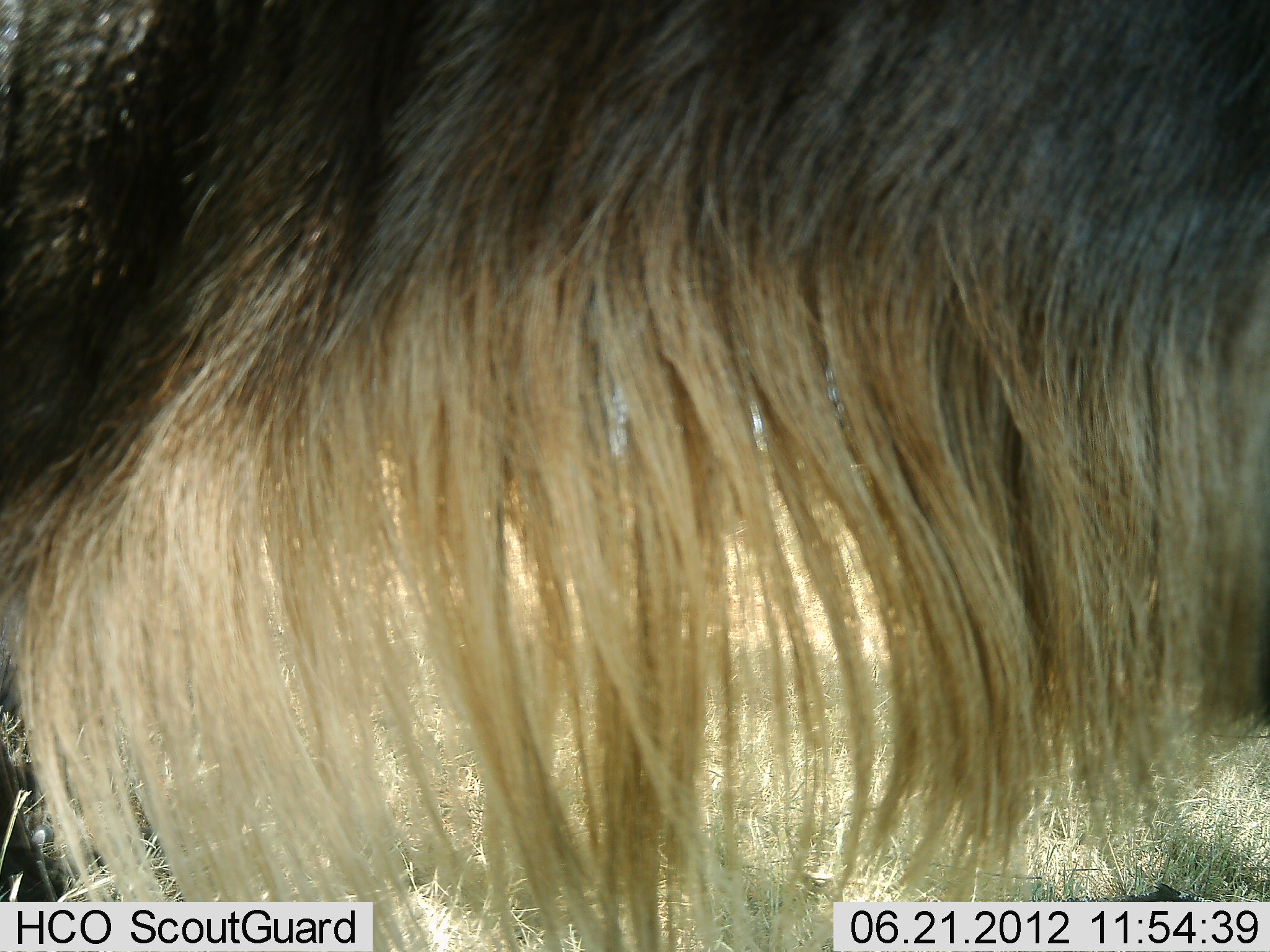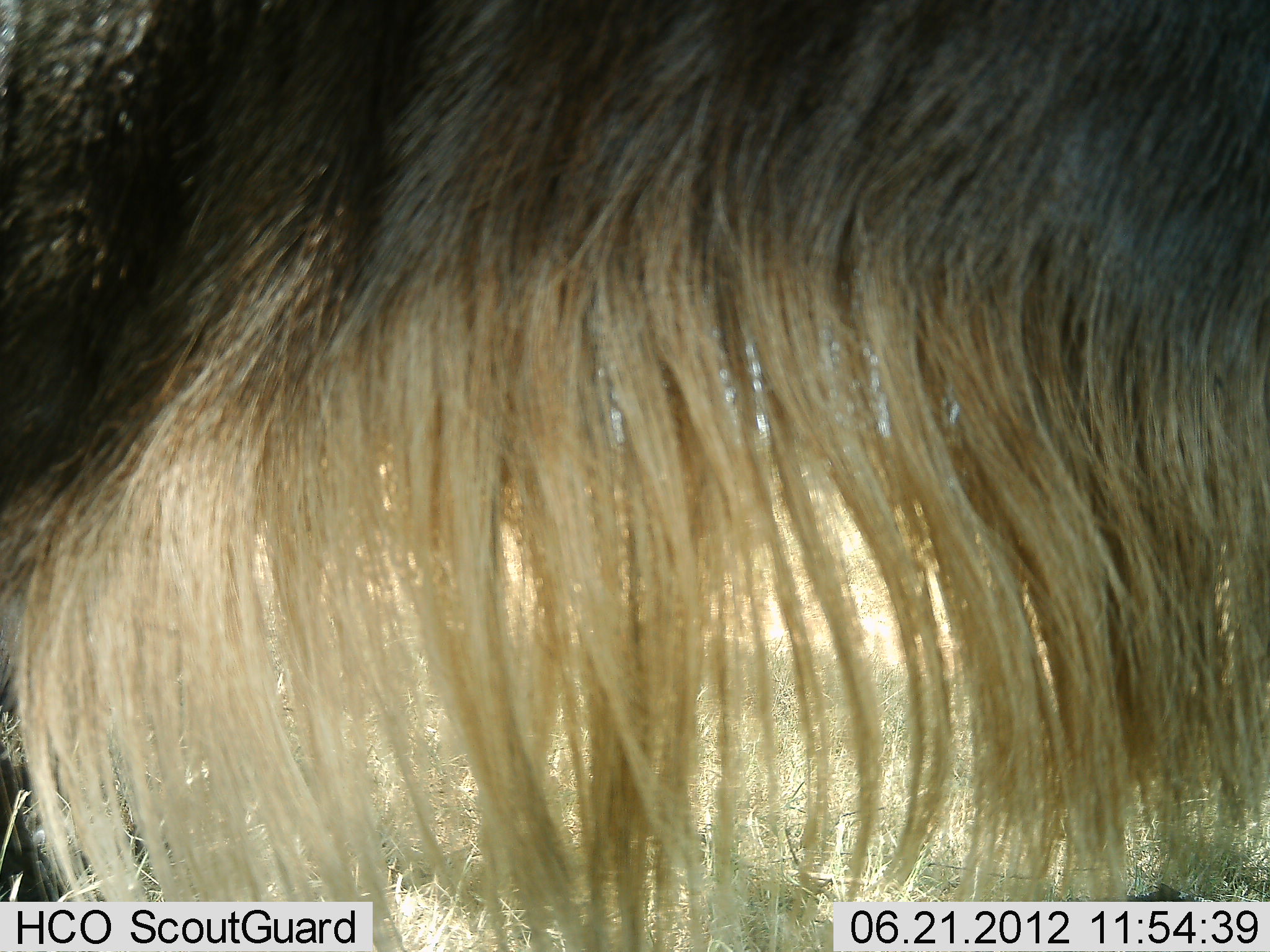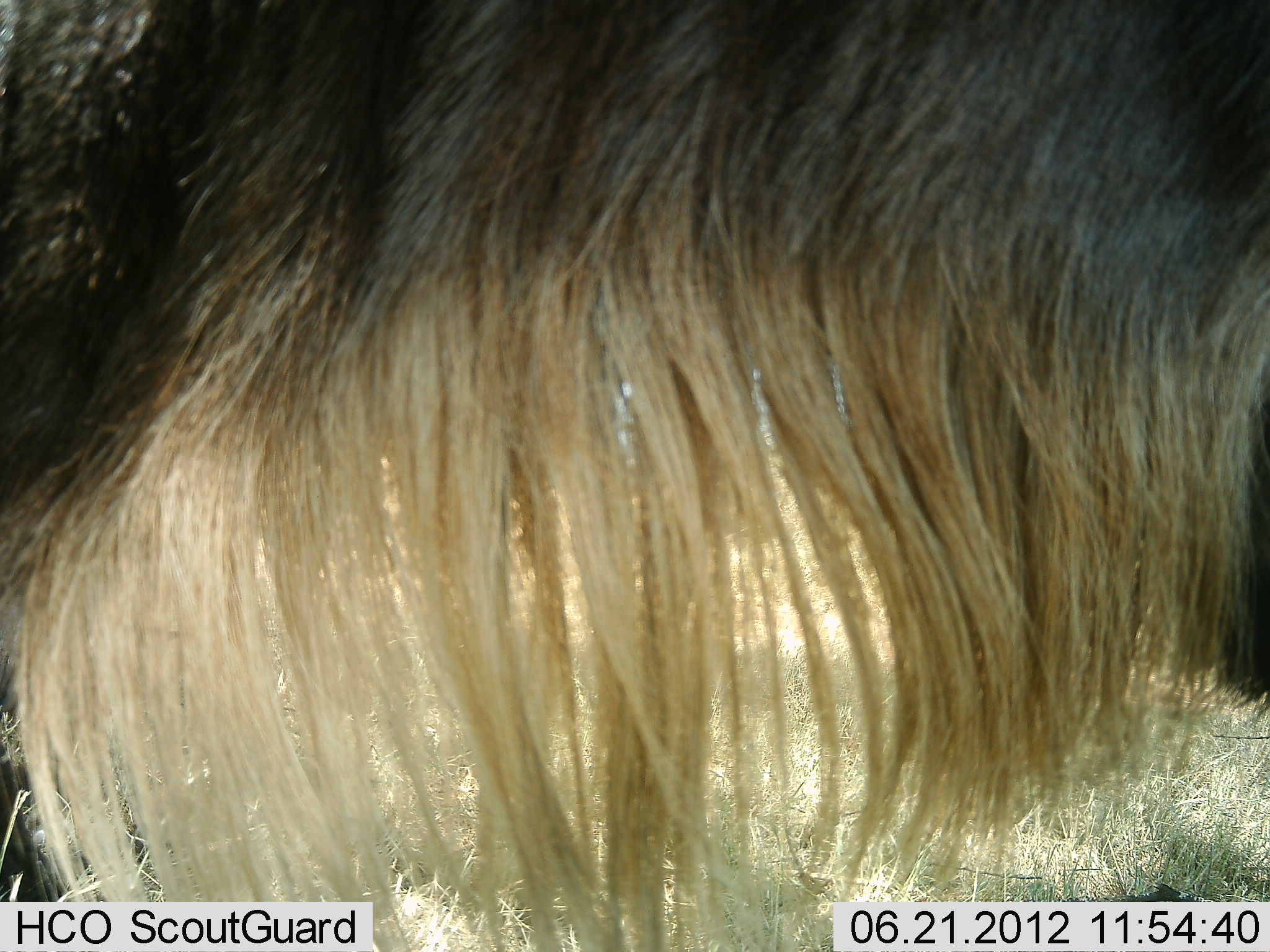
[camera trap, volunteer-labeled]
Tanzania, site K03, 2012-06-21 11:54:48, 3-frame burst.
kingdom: Animalia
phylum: Chordata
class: Mammalia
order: Artiodactyla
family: Bovidae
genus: Connochaetes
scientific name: Connochaetes taurinus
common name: blue wildebeest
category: wildebeest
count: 1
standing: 100%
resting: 0%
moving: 0%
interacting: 0%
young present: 0%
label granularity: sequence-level